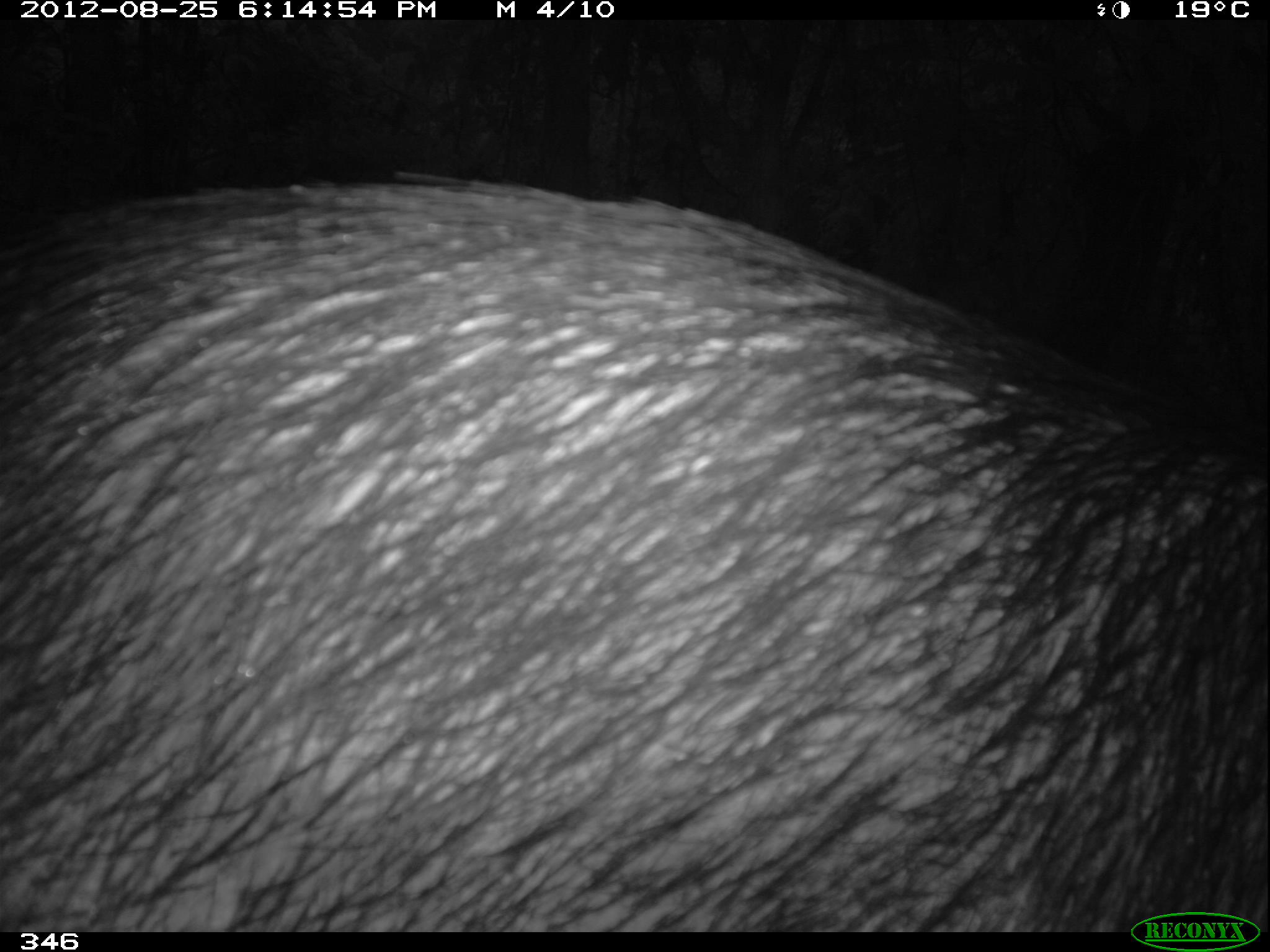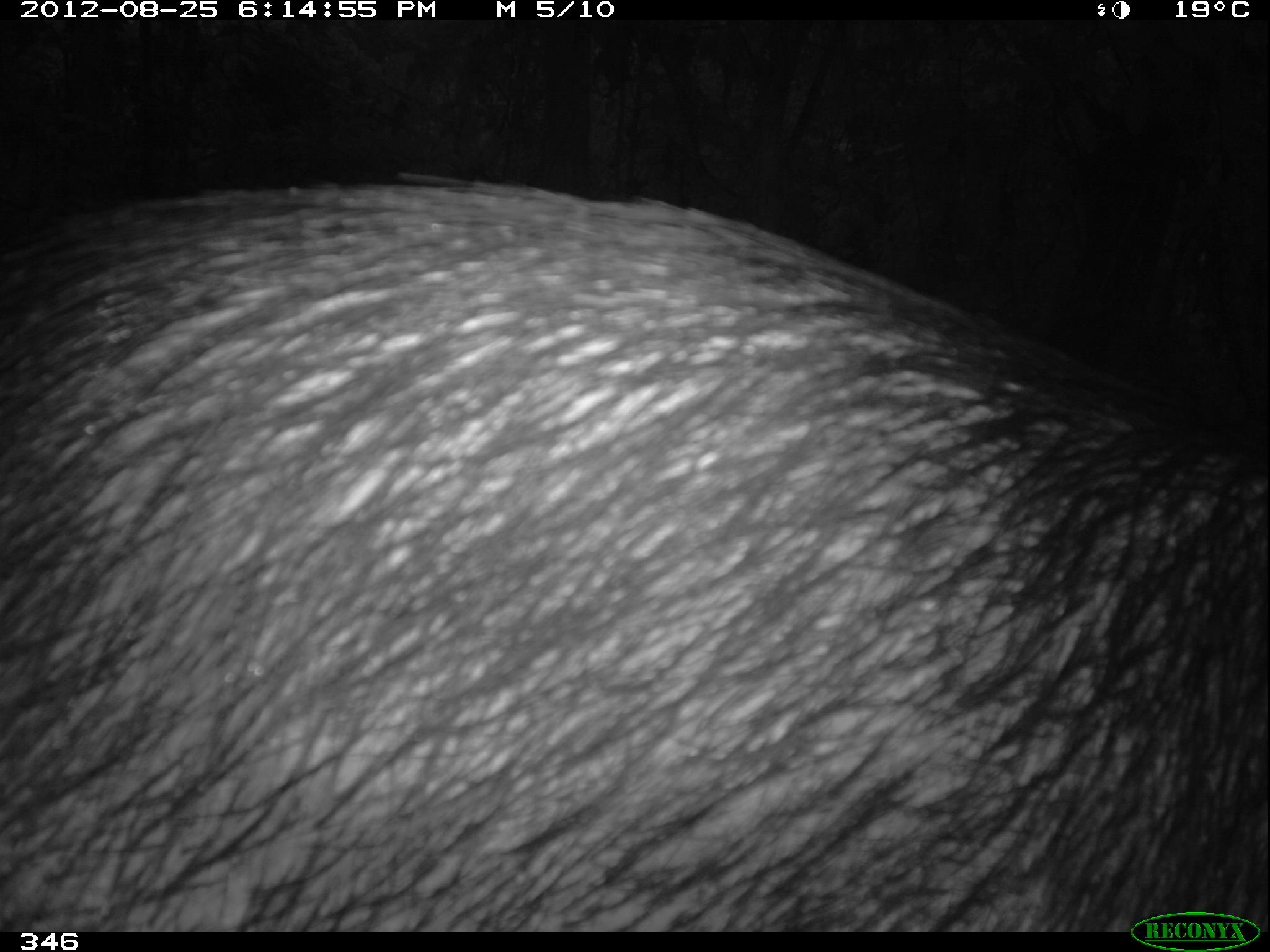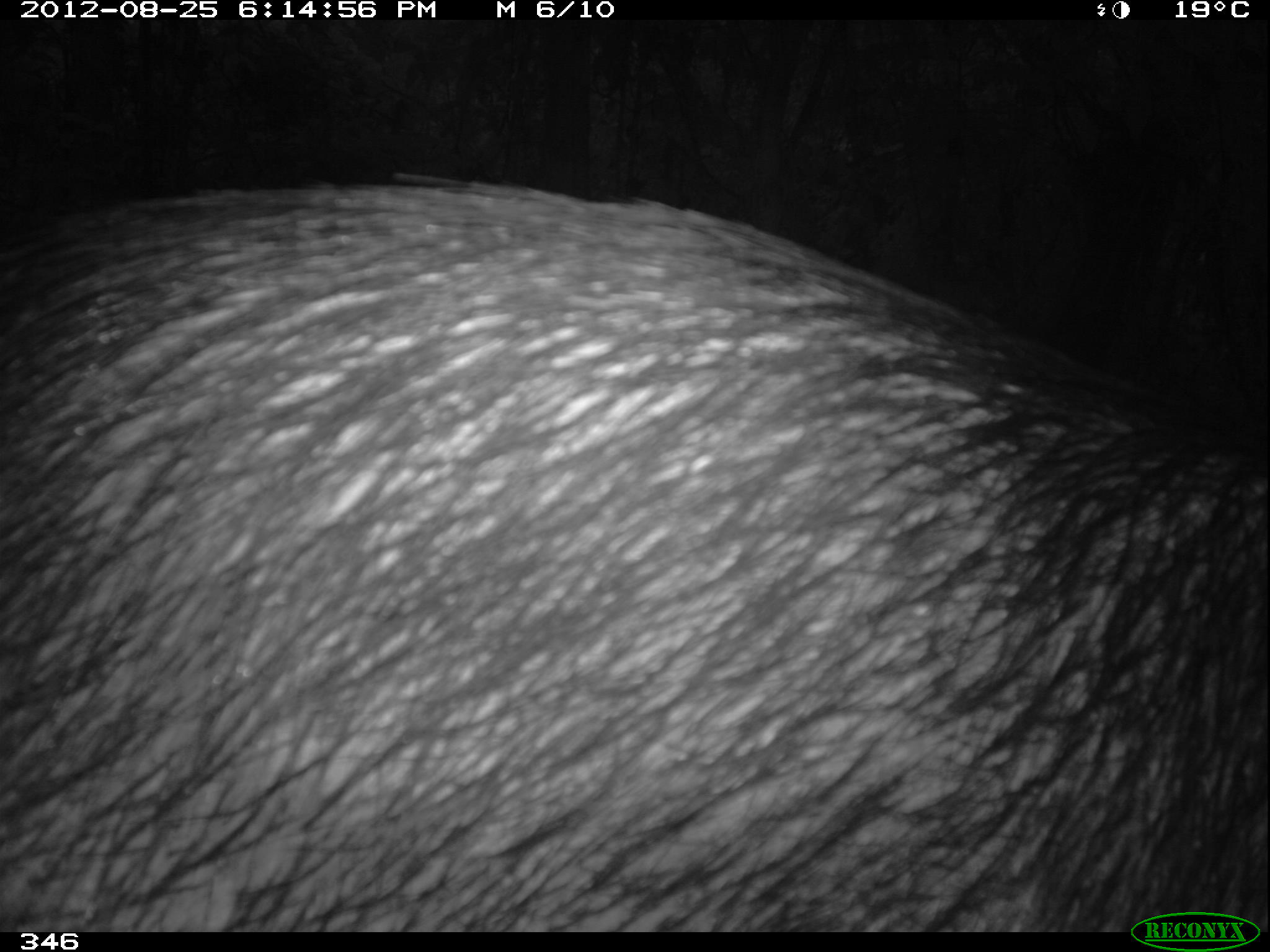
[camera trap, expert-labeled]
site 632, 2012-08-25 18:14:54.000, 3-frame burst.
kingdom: Animalia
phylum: Chordata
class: Mammalia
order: Artiodactyla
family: Tayassuidae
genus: Tayassu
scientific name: Tayassu pecari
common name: white-lipped peccary